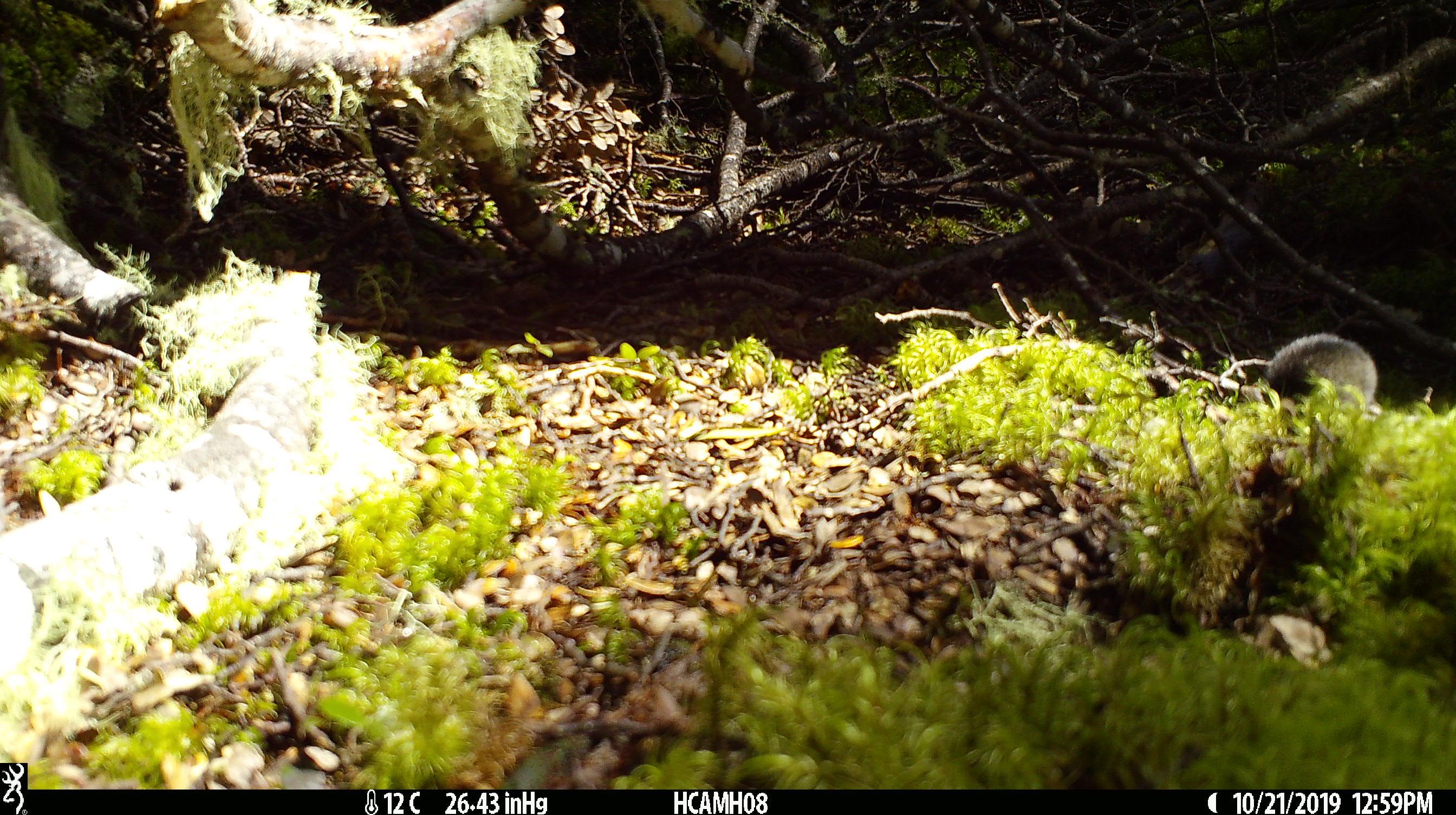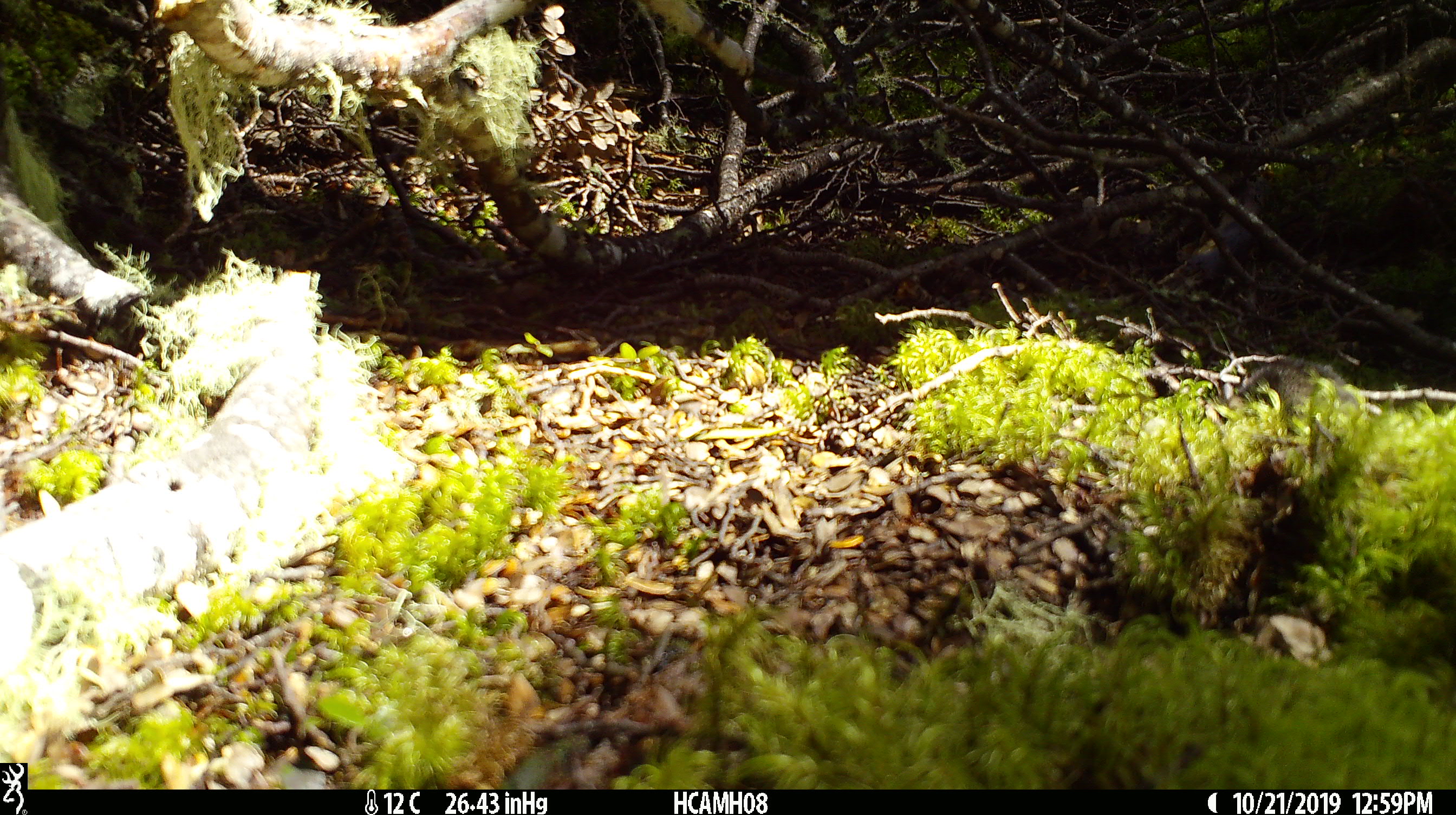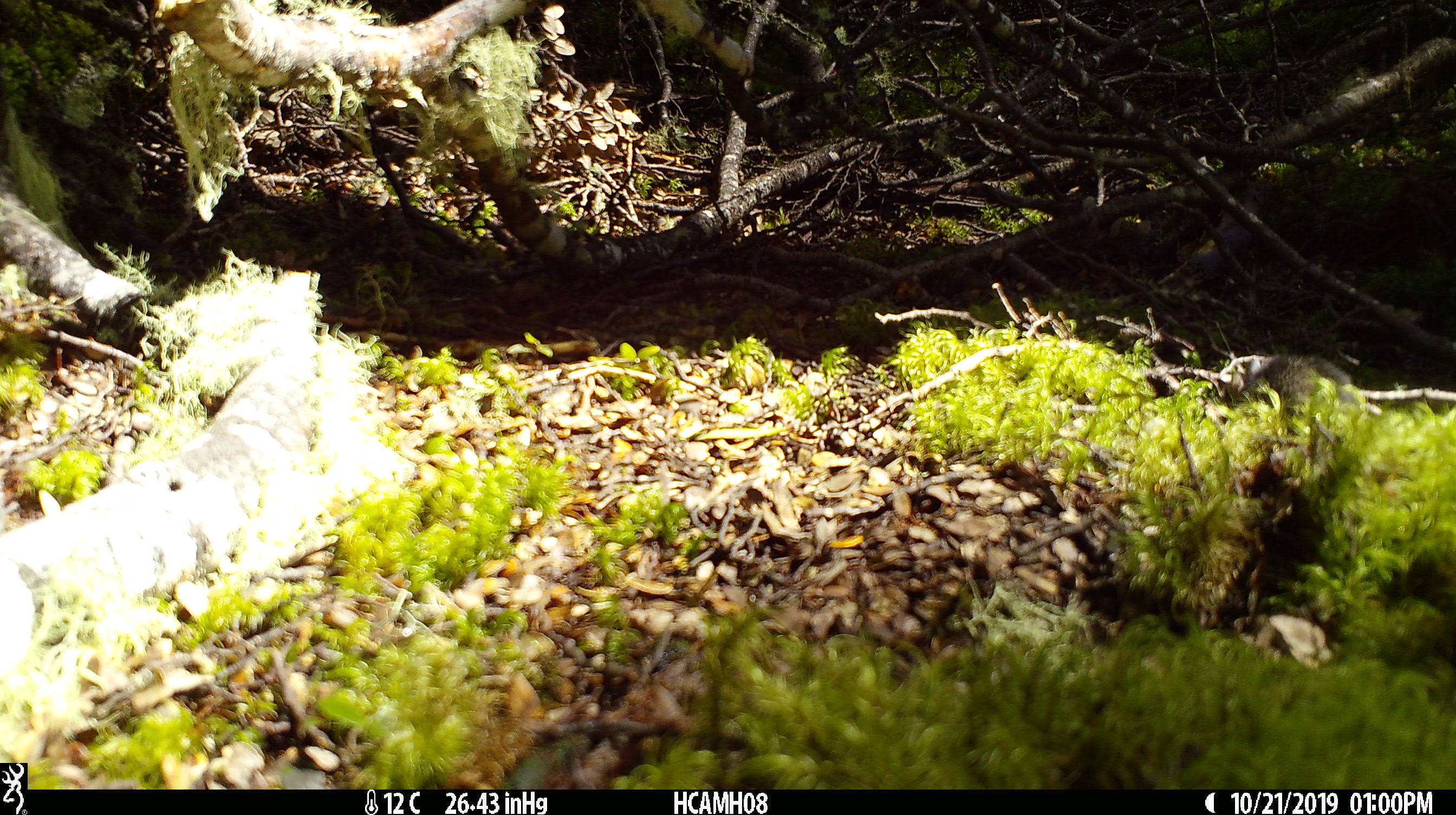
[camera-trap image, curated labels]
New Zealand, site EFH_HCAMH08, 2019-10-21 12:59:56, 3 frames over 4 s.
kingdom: Animalia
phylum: Chordata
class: Mammalia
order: Rodentia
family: Muridae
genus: Mus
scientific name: Mus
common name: mouse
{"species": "mouse (Mus)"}